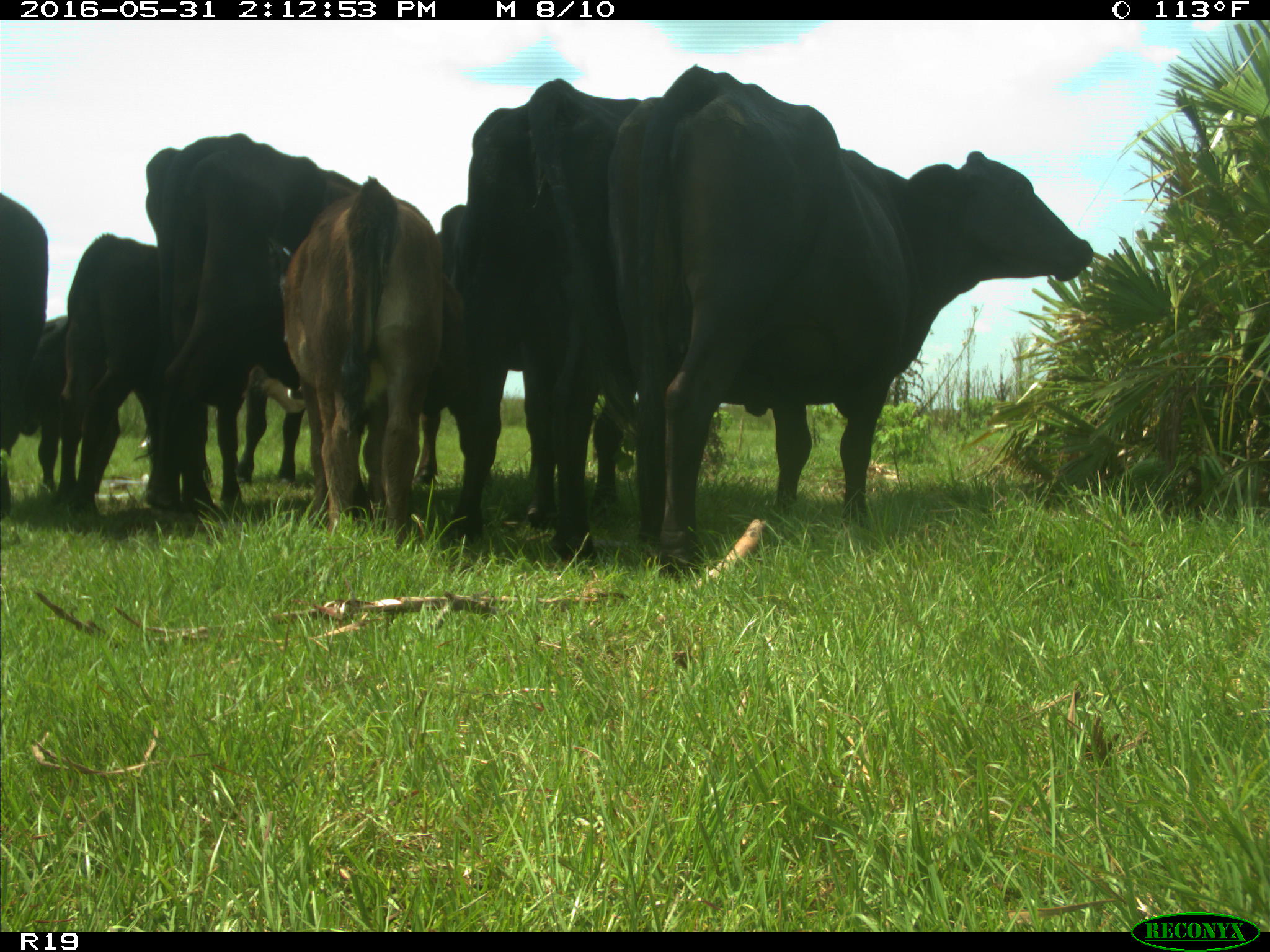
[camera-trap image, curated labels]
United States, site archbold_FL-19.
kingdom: Animalia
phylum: Chordata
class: Mammalia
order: Artiodactyla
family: Bovidae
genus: Bos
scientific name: Bos taurus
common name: domestic cow